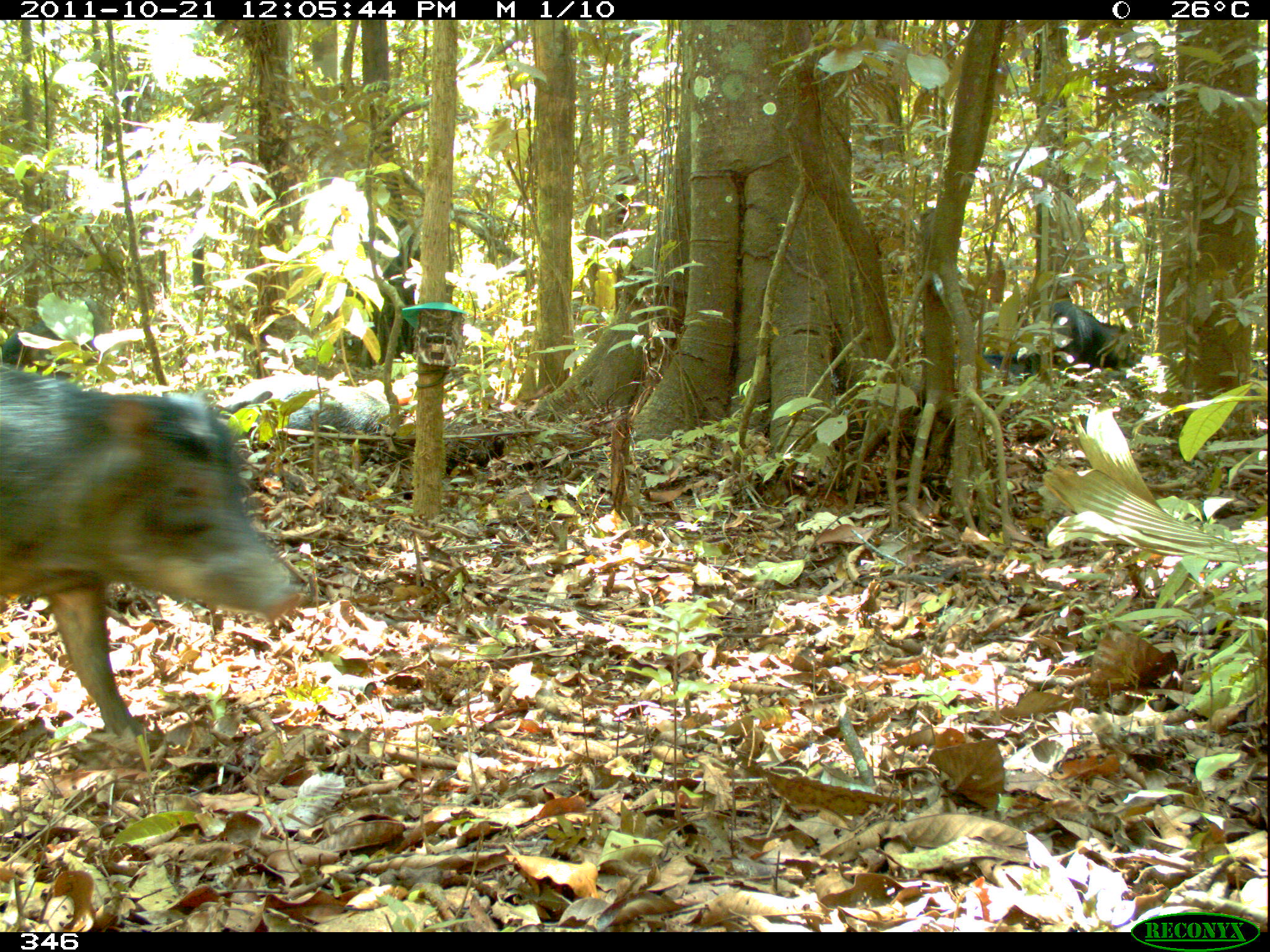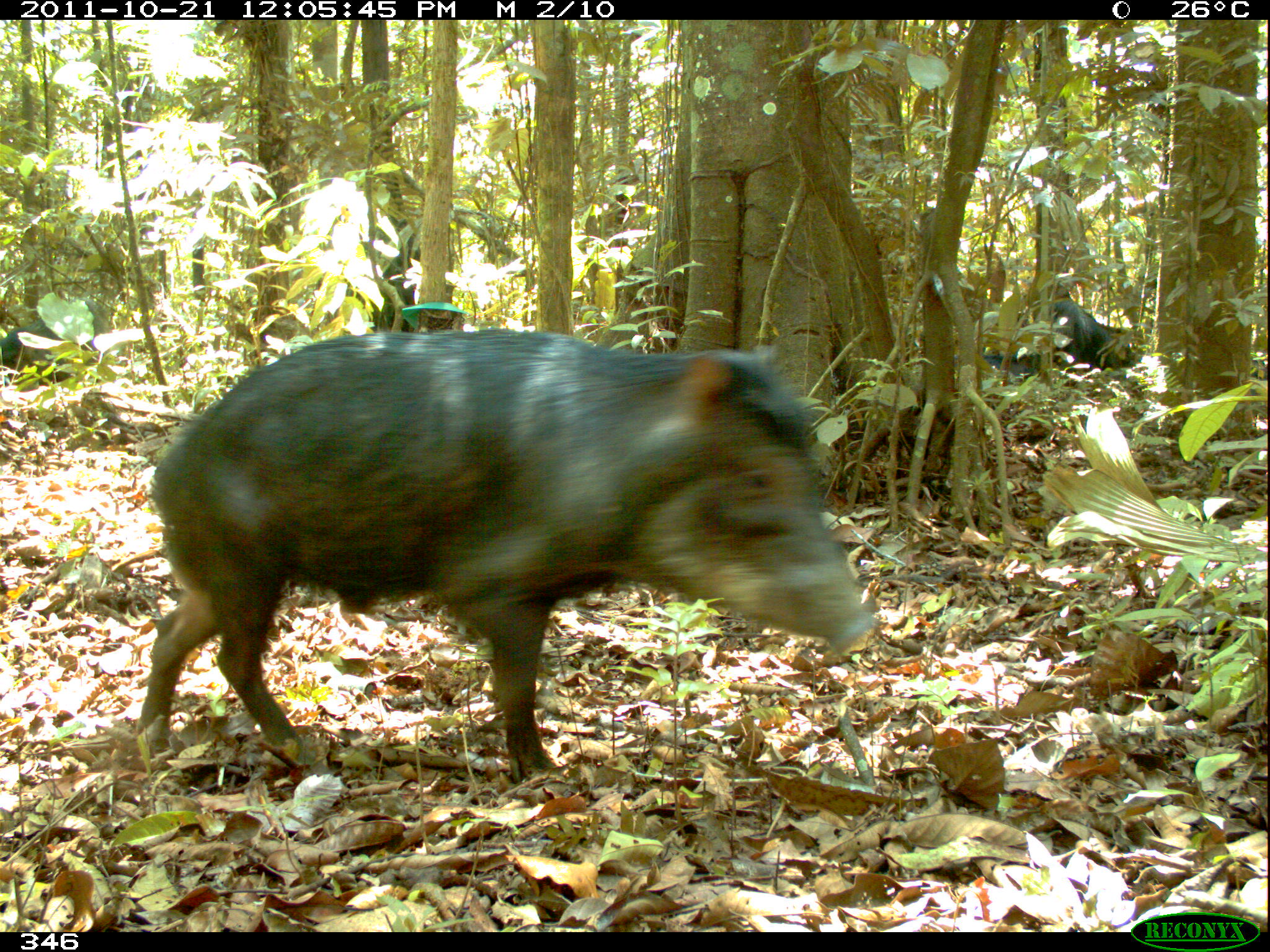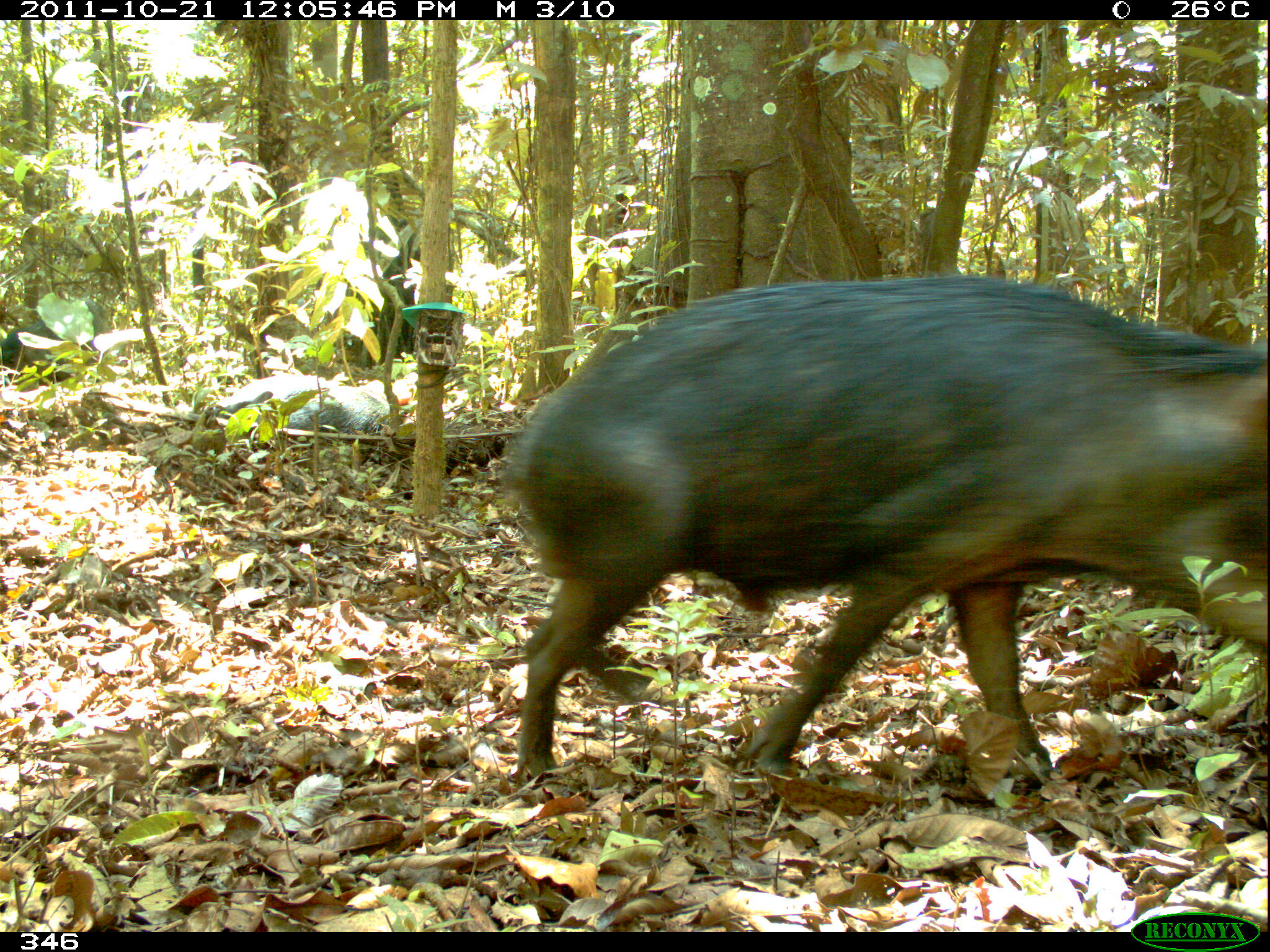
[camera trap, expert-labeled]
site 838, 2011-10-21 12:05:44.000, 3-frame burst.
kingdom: Animalia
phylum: Chordata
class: Mammalia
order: Artiodactyla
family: Tayassuidae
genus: Tayassu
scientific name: Tayassu pecari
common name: white-lipped peccary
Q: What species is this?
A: Tayassu pecari (white-lipped peccary).